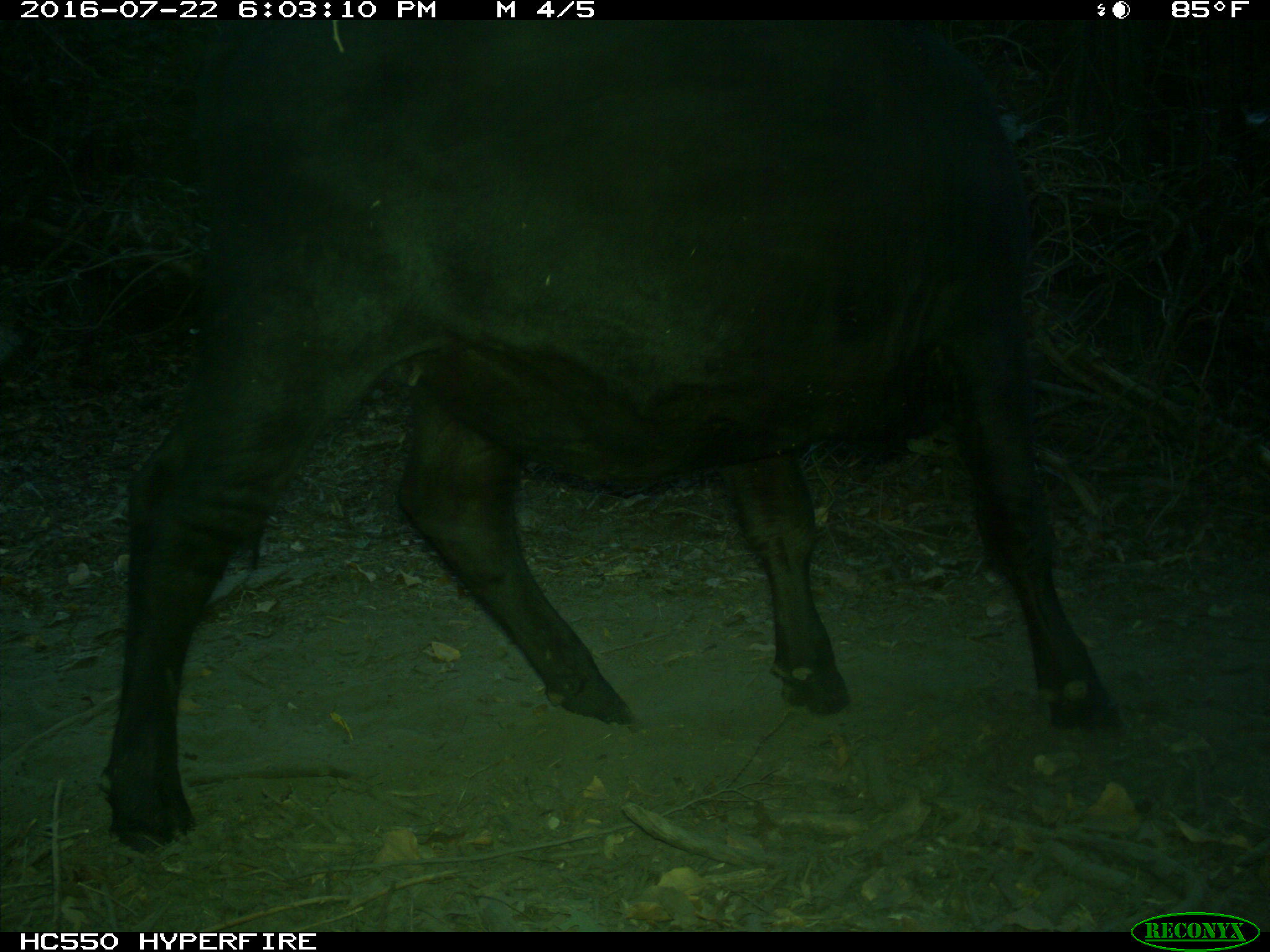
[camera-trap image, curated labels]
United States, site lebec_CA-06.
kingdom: Animalia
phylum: Chordata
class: Mammalia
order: Artiodactyla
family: Bovidae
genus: Bos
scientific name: Bos taurus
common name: domestic cow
Bos taurus (domestic cow).